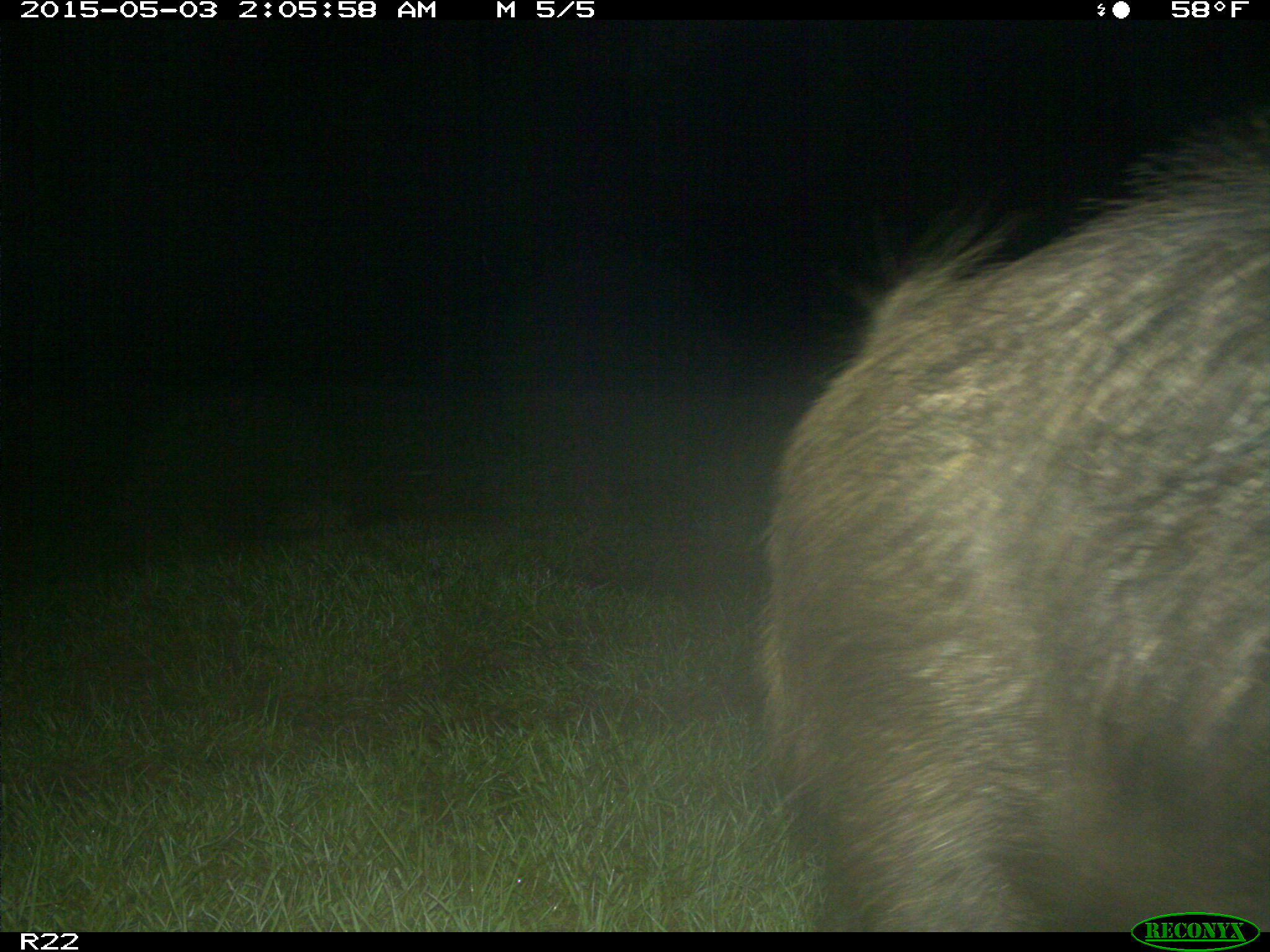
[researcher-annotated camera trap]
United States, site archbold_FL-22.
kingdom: Animalia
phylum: Chordata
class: Mammalia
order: Artiodactyla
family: Suidae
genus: Sus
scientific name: Sus scrofa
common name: wild boar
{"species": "Sus scrofa (wild boar)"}